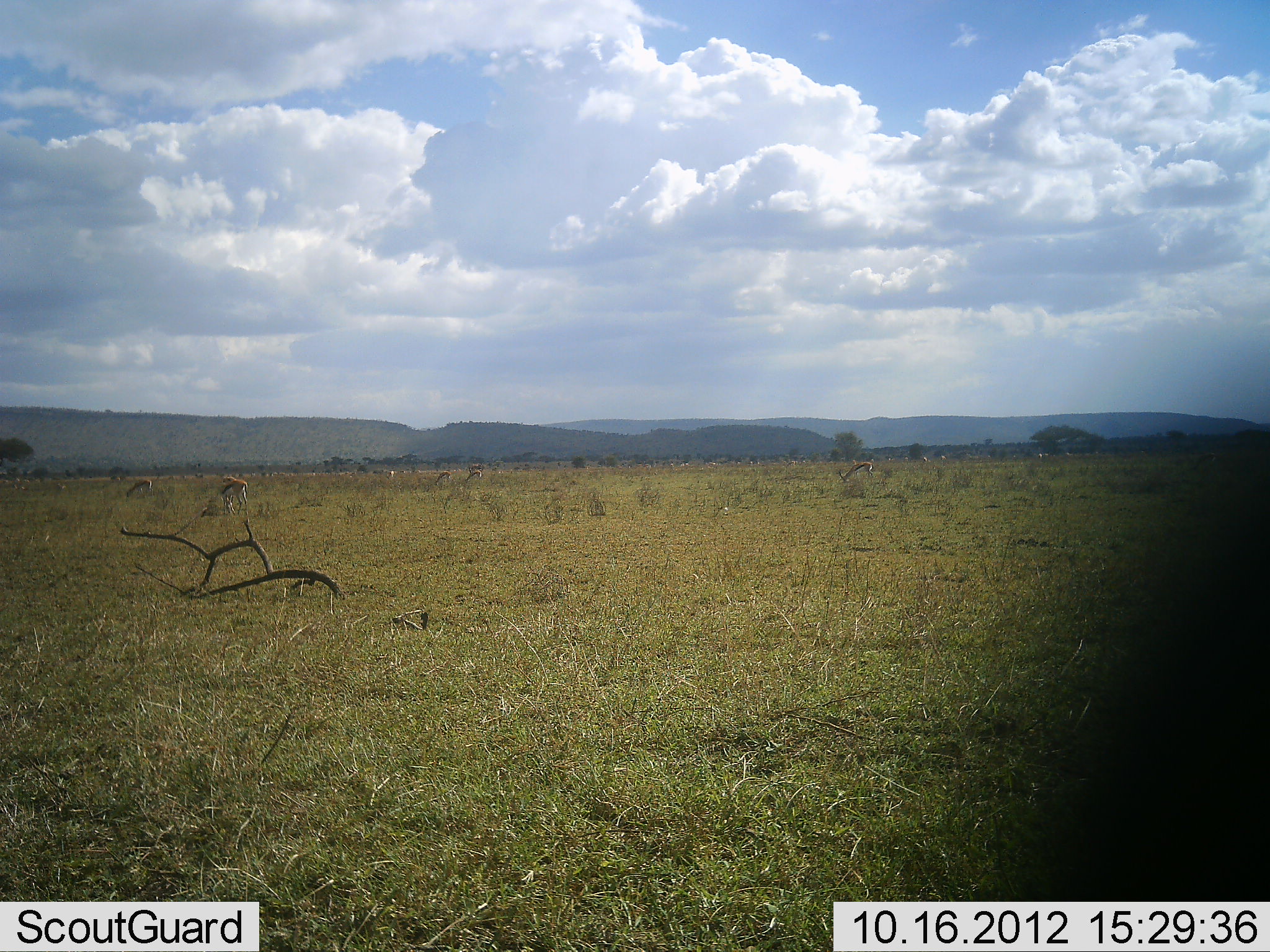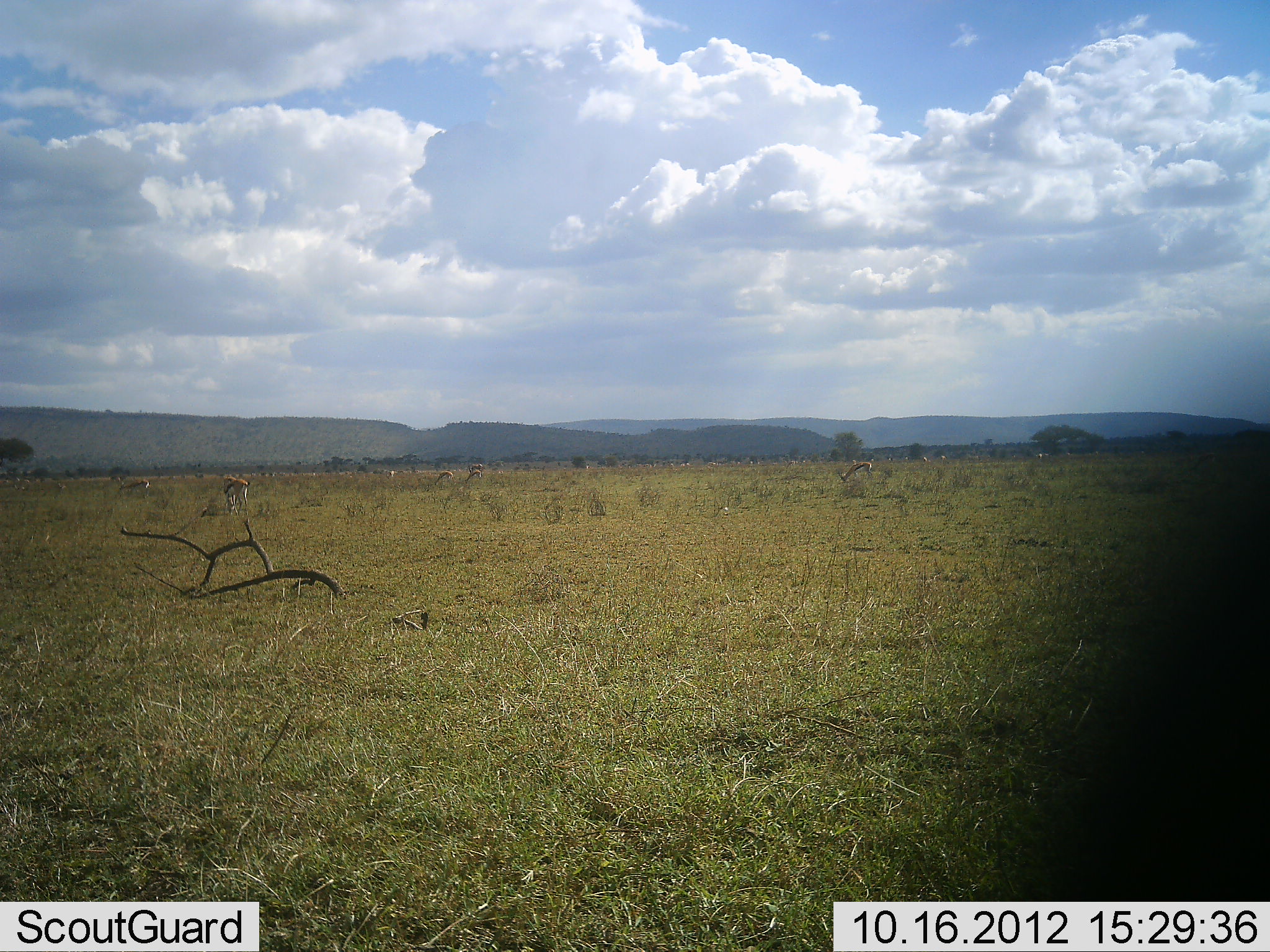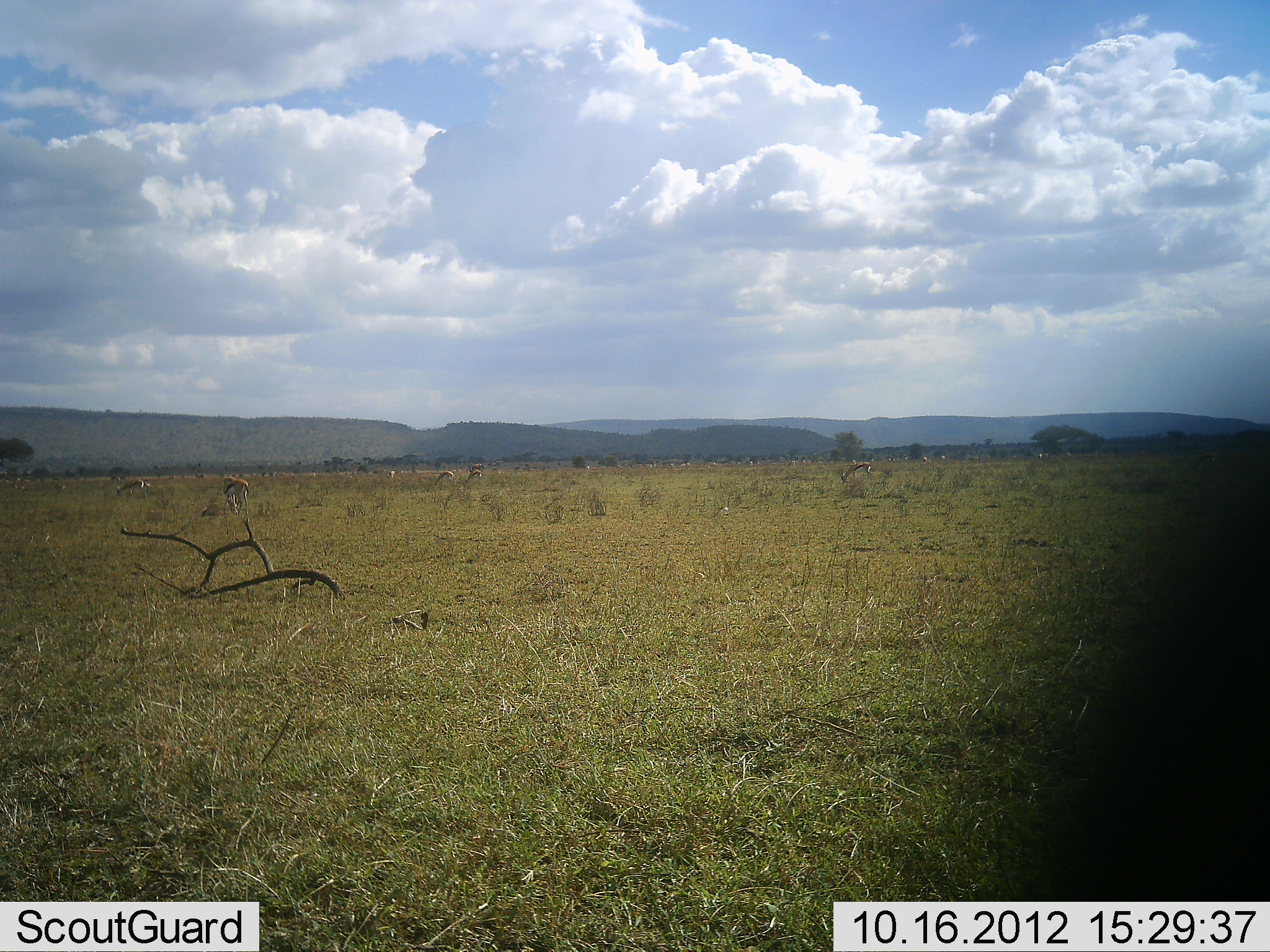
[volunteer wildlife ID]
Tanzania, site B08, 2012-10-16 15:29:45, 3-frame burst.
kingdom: Animalia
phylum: Chordata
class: Mammalia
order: Artiodactyla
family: Bovidae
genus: Eudorcas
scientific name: Eudorcas thomsonii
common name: thomson's gazelle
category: gazellethomsons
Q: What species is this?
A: Gazellethomsons (thomson's gazelle) (Eudorcas thomsonii).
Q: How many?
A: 4.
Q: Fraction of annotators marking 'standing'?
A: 80%.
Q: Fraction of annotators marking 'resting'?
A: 0%.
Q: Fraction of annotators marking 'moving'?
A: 20%.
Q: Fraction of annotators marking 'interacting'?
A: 0%.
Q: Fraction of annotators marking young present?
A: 0%.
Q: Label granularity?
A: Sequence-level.